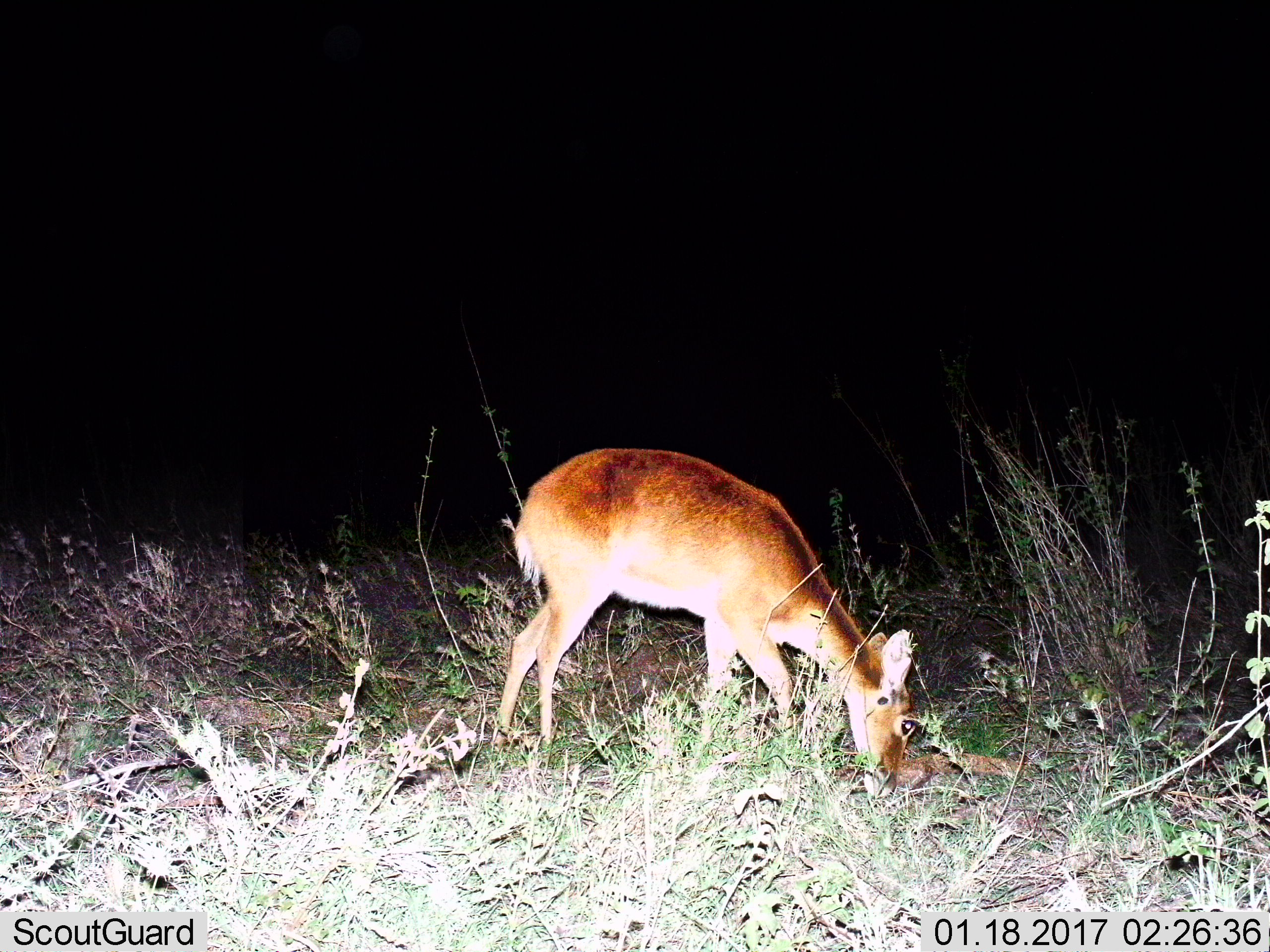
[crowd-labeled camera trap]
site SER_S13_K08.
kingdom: Animalia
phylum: Chordata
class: Mammalia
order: Artiodactyla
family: Bovidae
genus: Redunca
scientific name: Redunca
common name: reedbuck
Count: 1.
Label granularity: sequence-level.